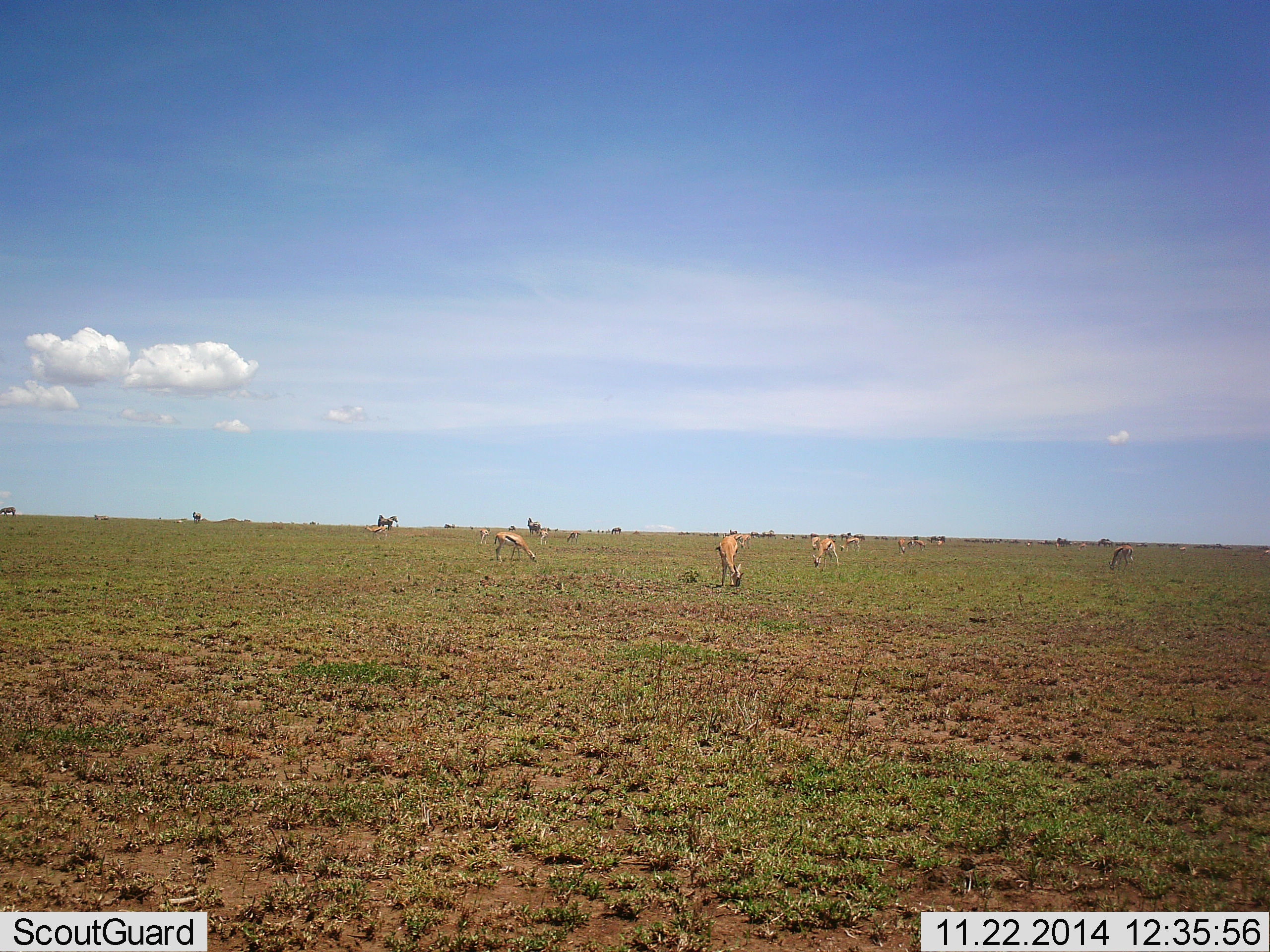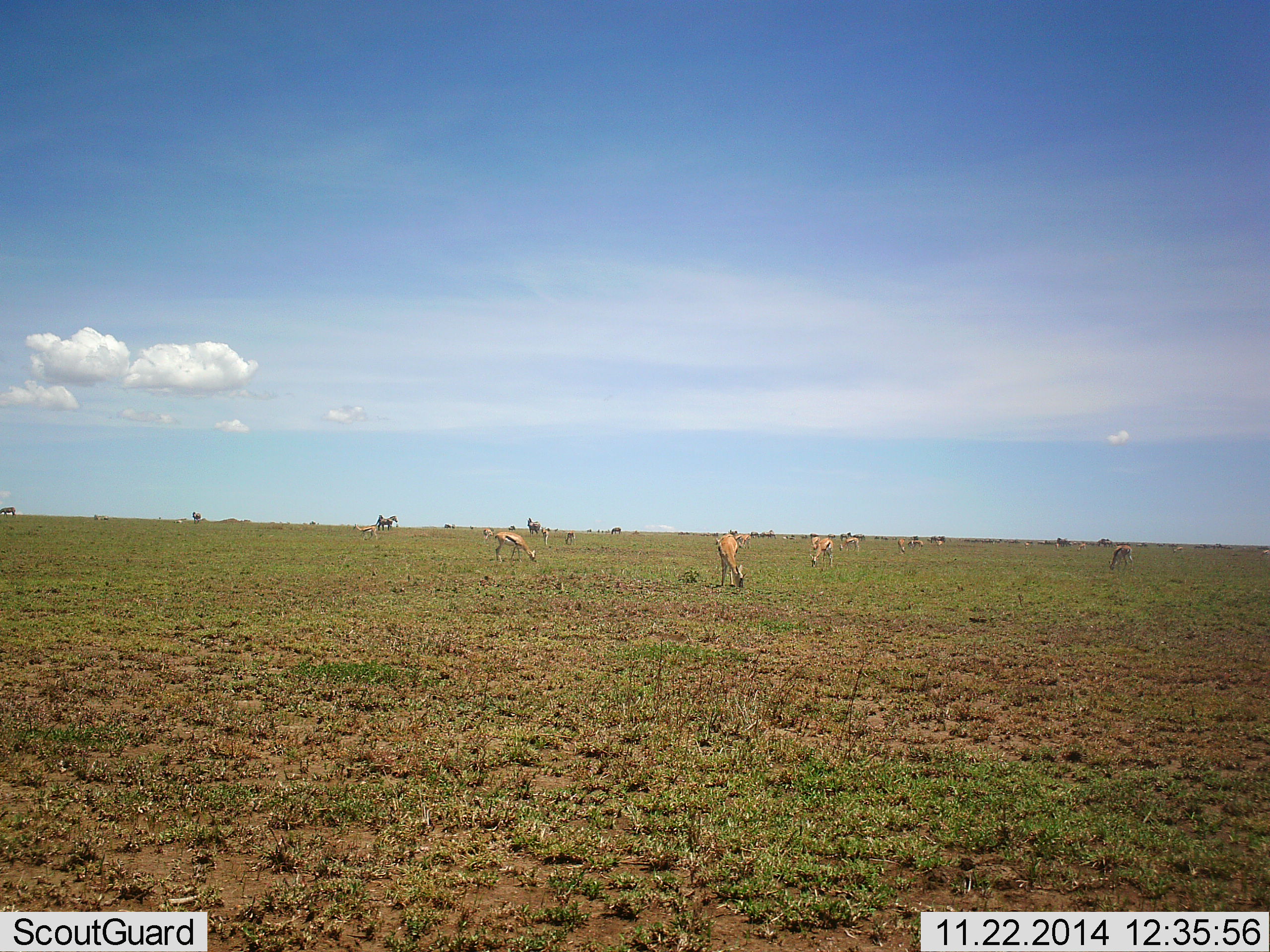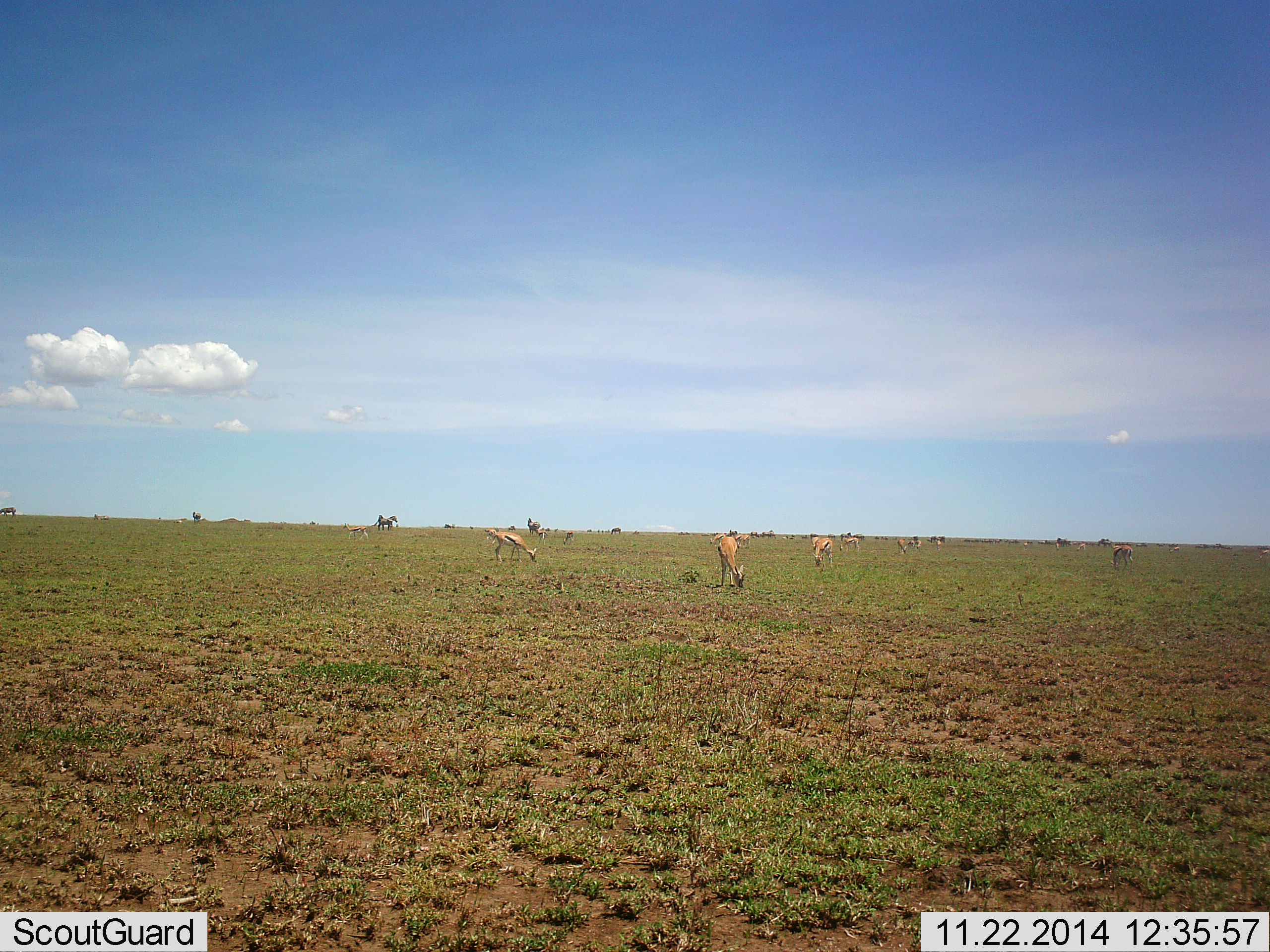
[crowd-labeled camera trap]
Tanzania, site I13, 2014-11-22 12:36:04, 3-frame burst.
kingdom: Animalia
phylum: Chordata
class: Mammalia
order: Artiodactyla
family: Bovidae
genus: Eudorcas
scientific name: Eudorcas thomsonii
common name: thomson's gazelle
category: gazellethomsons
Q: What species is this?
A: Gazellethomsons (thomson's gazelle) (Eudorcas thomsonii).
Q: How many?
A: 11-50.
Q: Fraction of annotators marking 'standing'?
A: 31%.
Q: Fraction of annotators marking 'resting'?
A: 0%.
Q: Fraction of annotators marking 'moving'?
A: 38%.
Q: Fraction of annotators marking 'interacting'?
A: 0%.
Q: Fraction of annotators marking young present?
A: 0%.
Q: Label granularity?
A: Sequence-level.